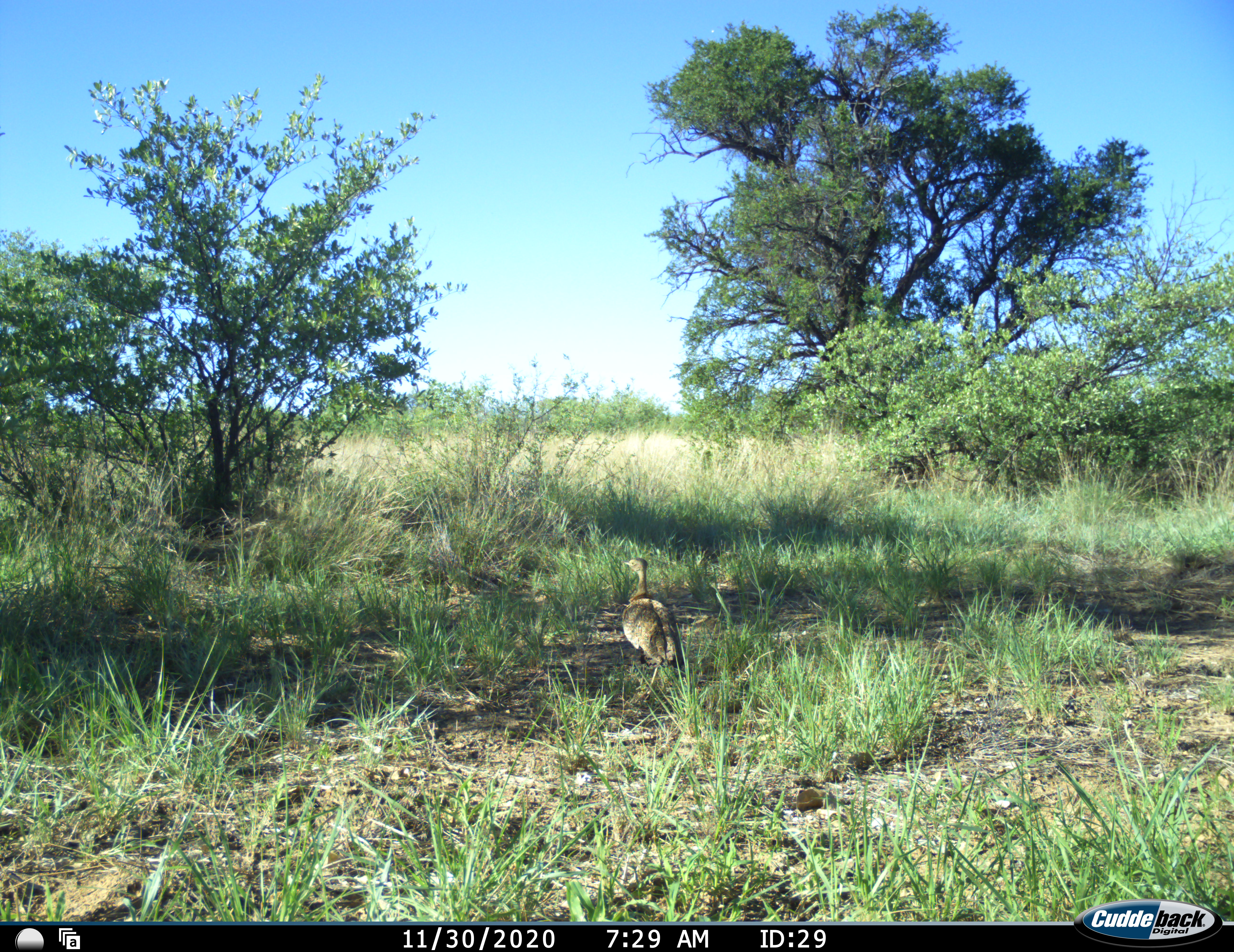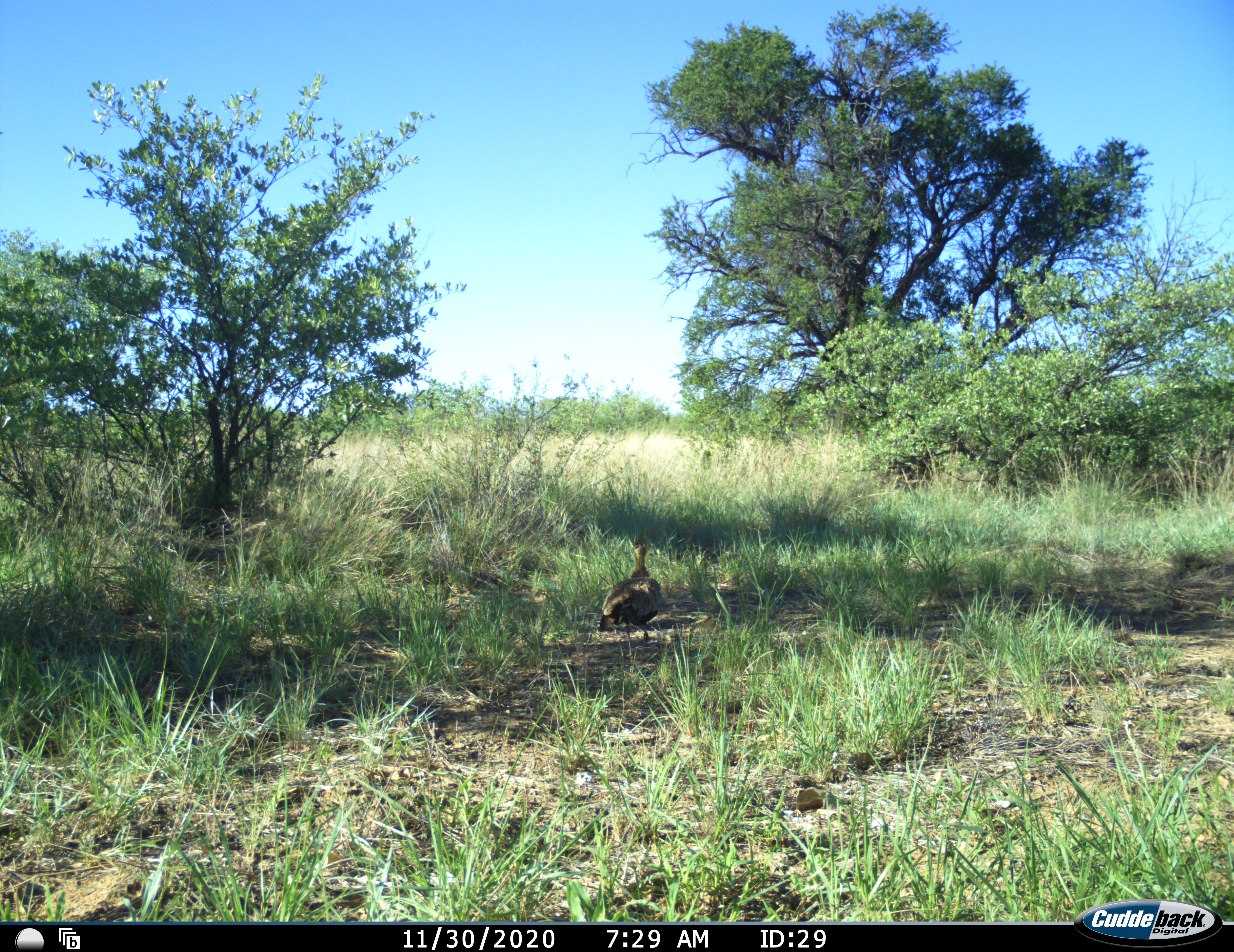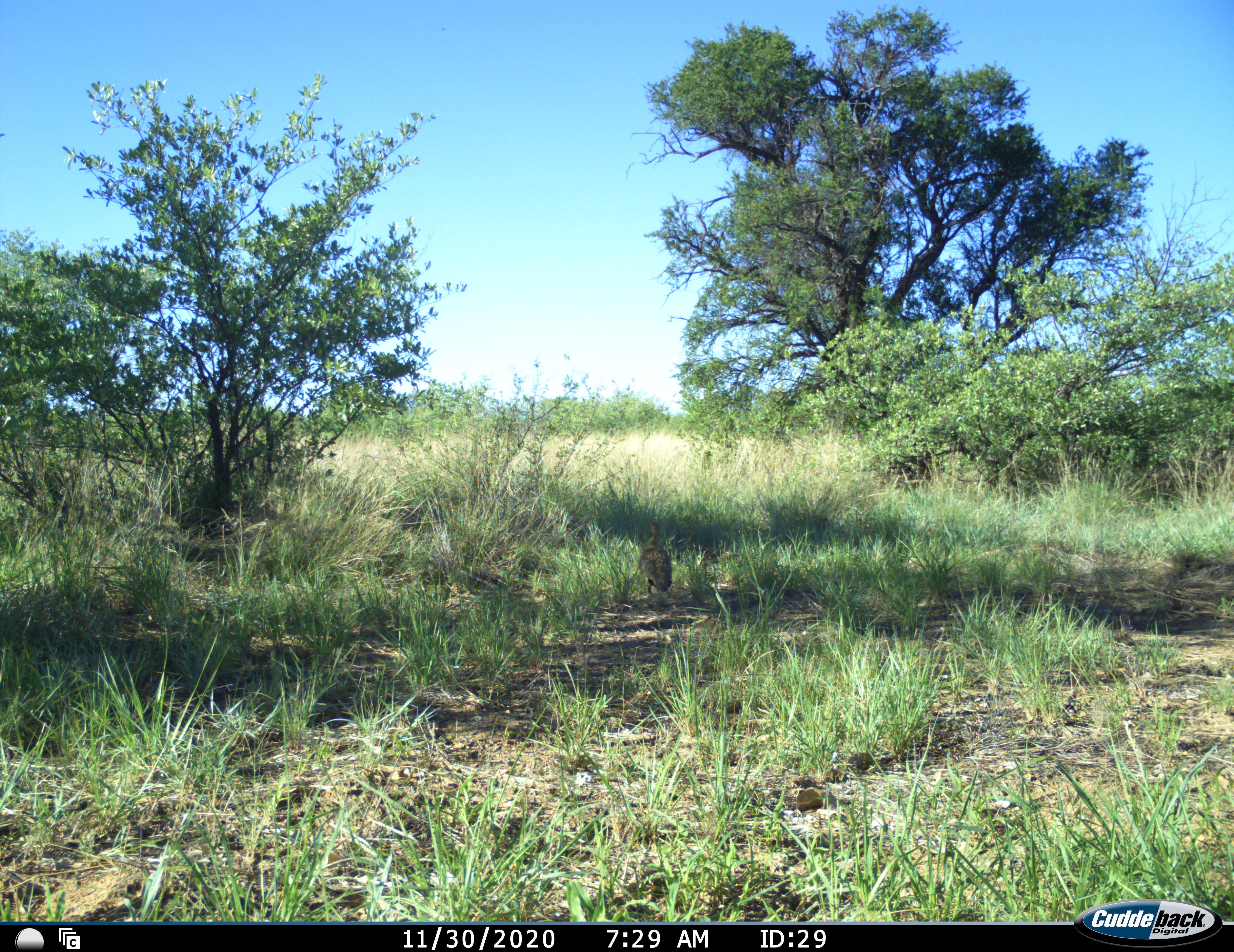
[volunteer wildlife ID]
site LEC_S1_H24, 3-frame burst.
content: unidentified animal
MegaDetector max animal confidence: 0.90